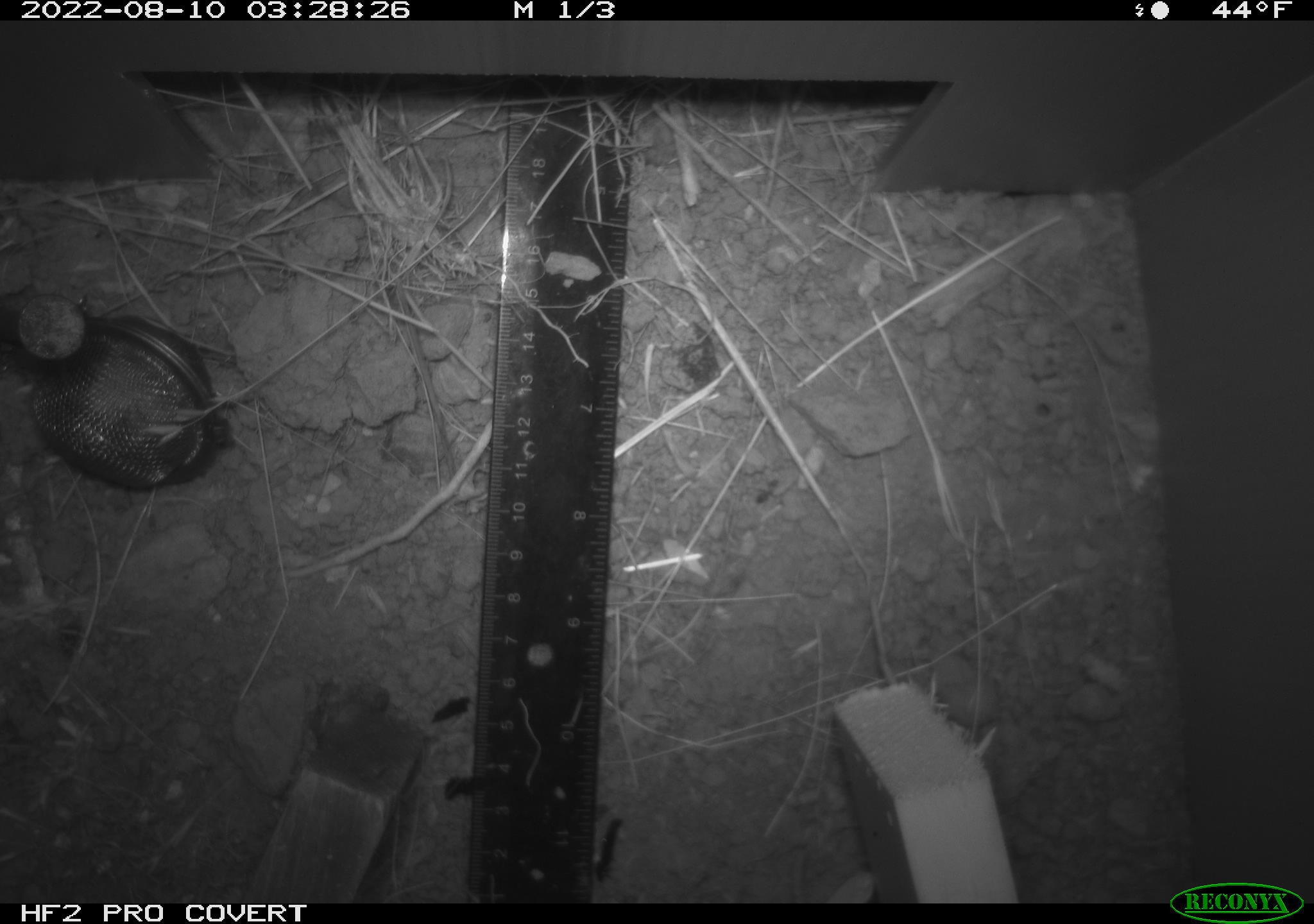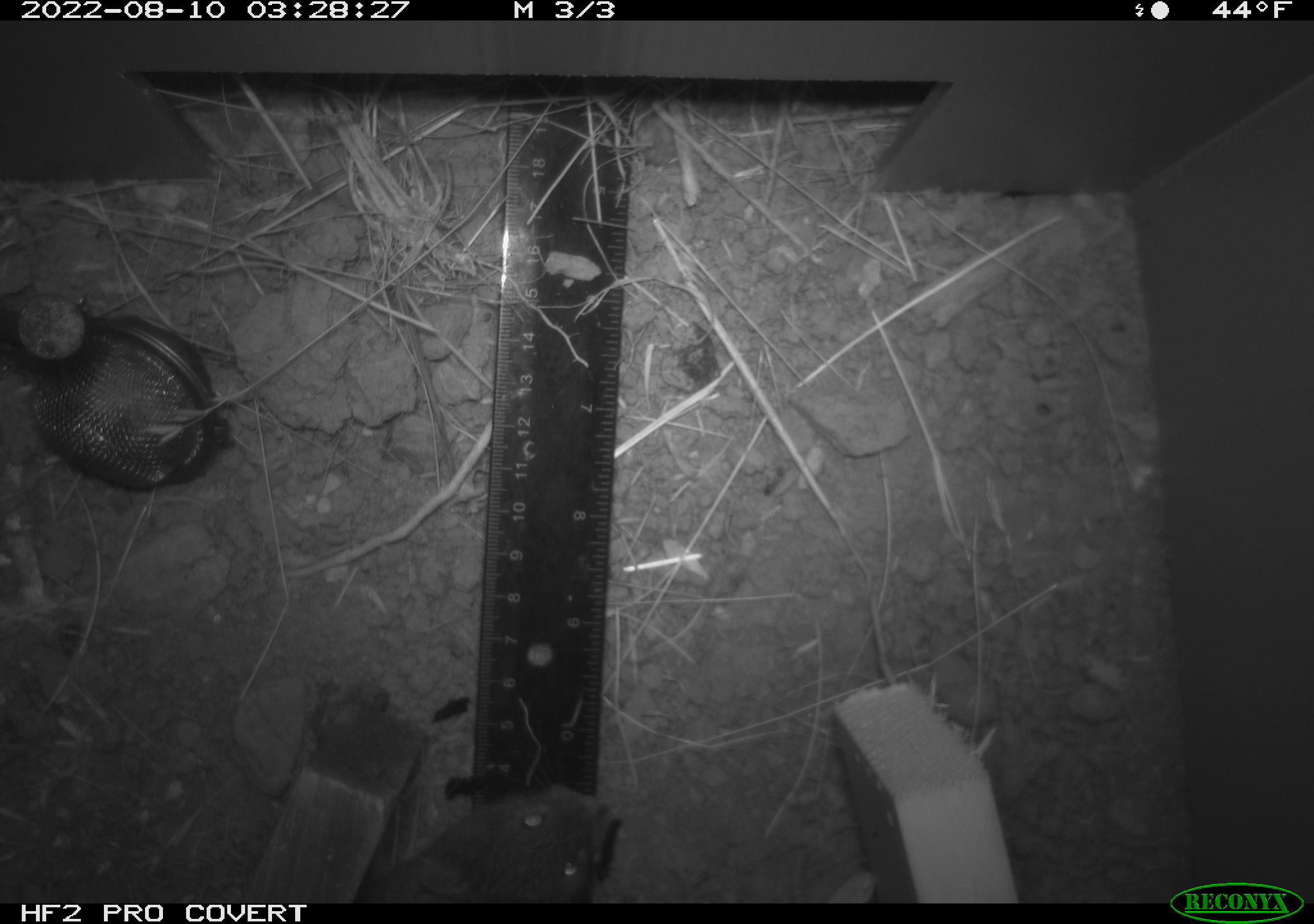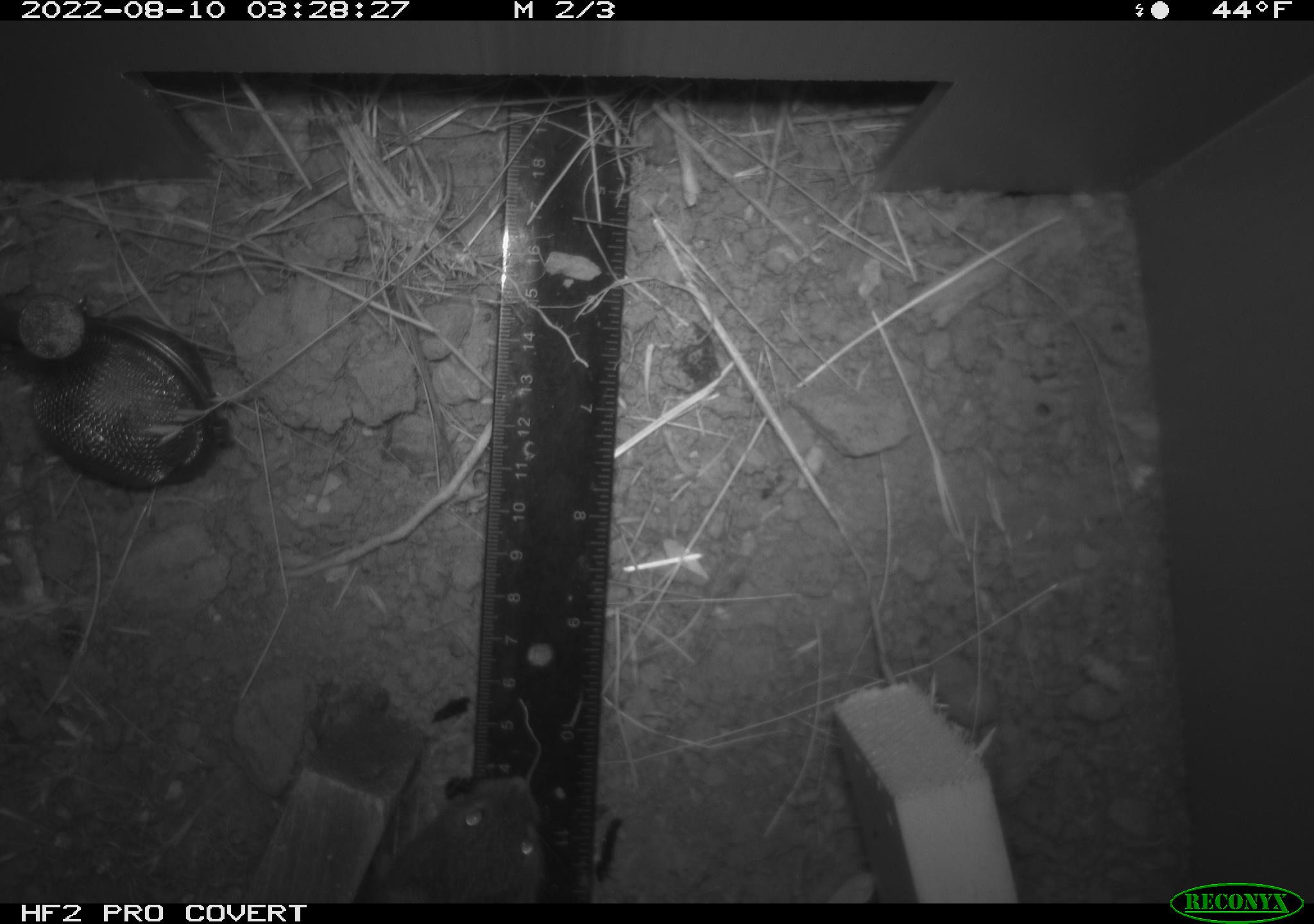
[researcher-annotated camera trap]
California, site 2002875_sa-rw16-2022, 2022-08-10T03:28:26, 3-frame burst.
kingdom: Animalia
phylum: Chordata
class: Mammalia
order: Rodentia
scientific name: Rodentia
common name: mouse species